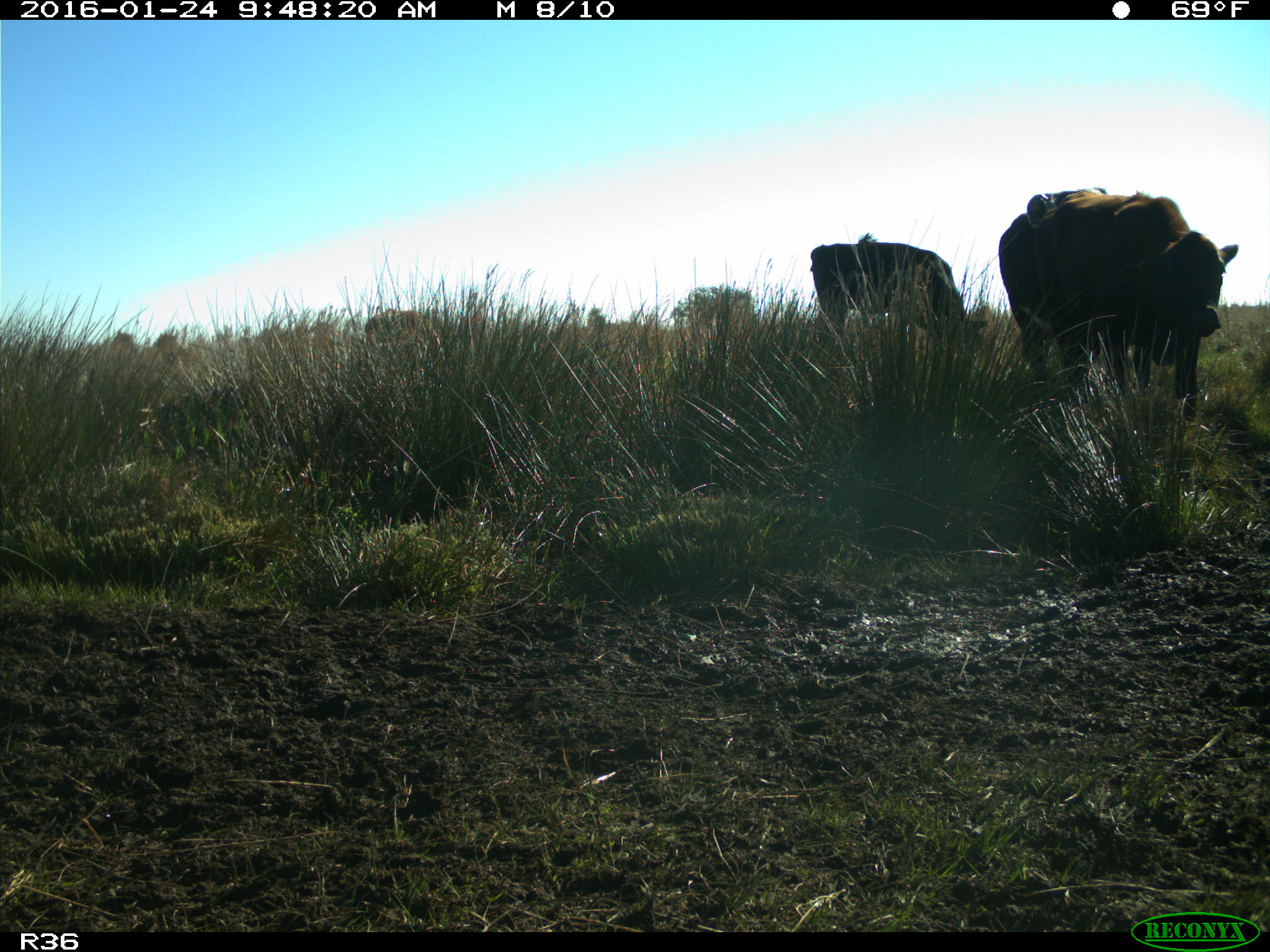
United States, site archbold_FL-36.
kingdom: Animalia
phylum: Chordata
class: Mammalia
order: Artiodactyla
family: Bovidae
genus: Bos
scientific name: Bos taurus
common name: domestic cow